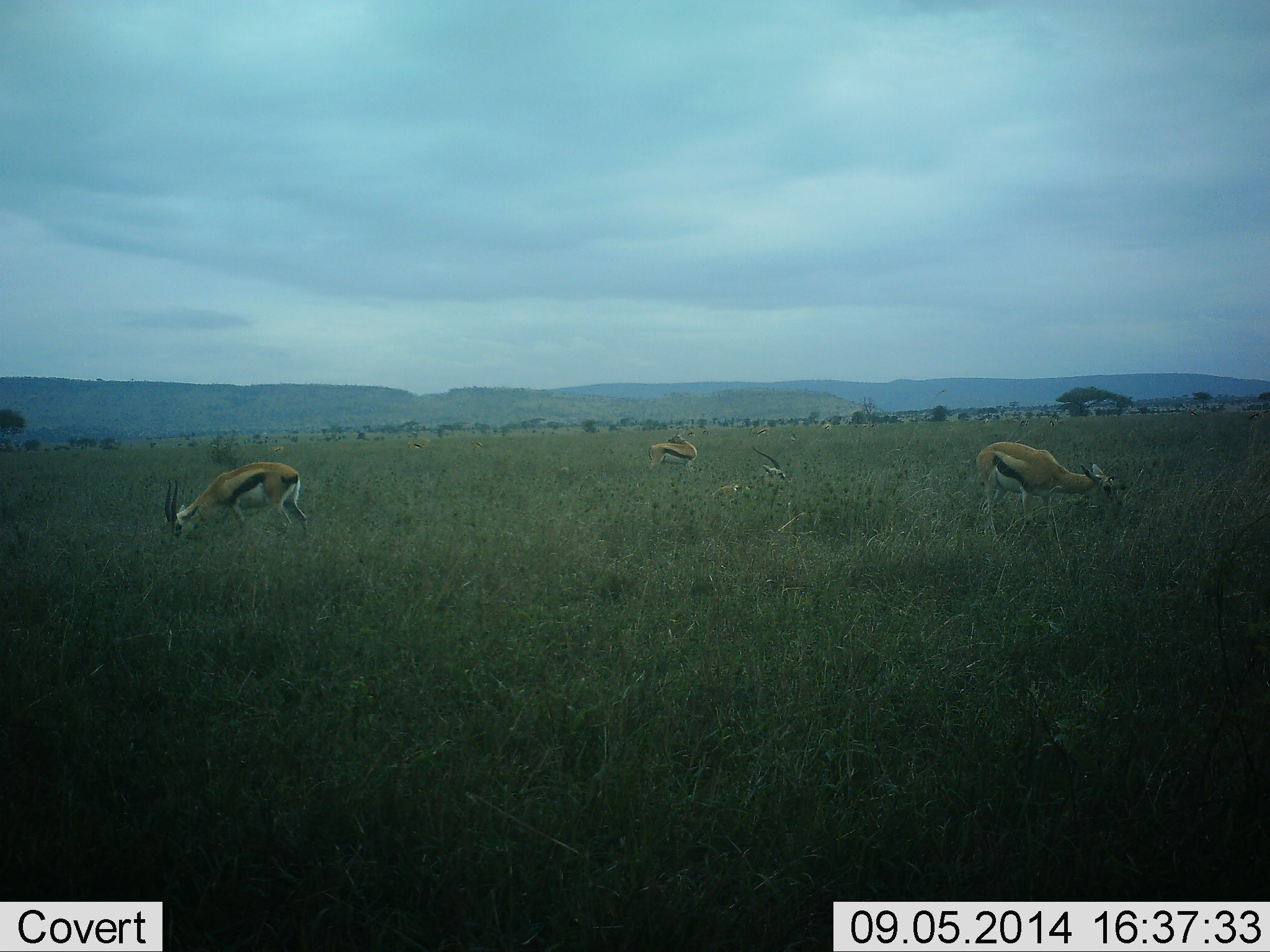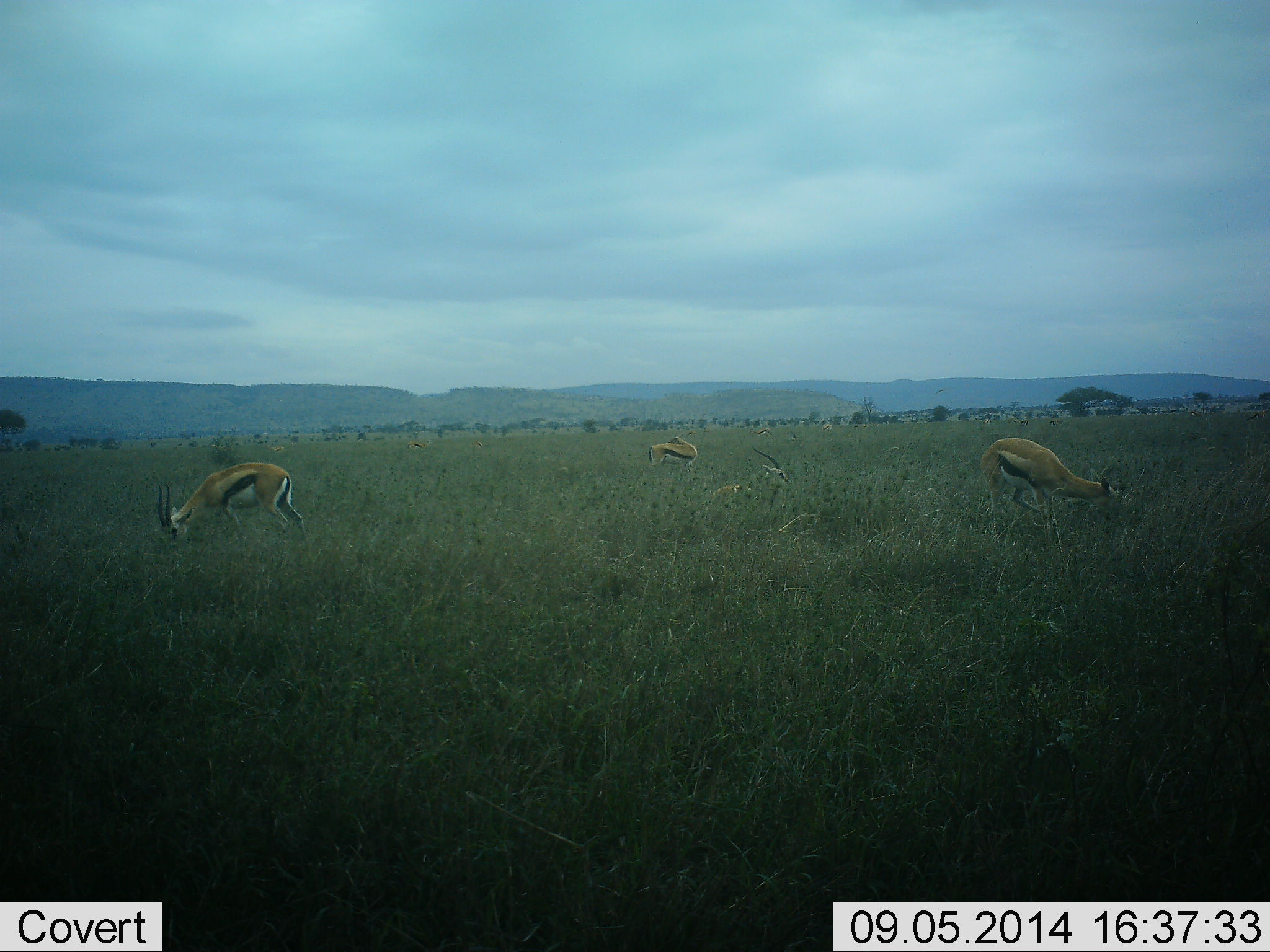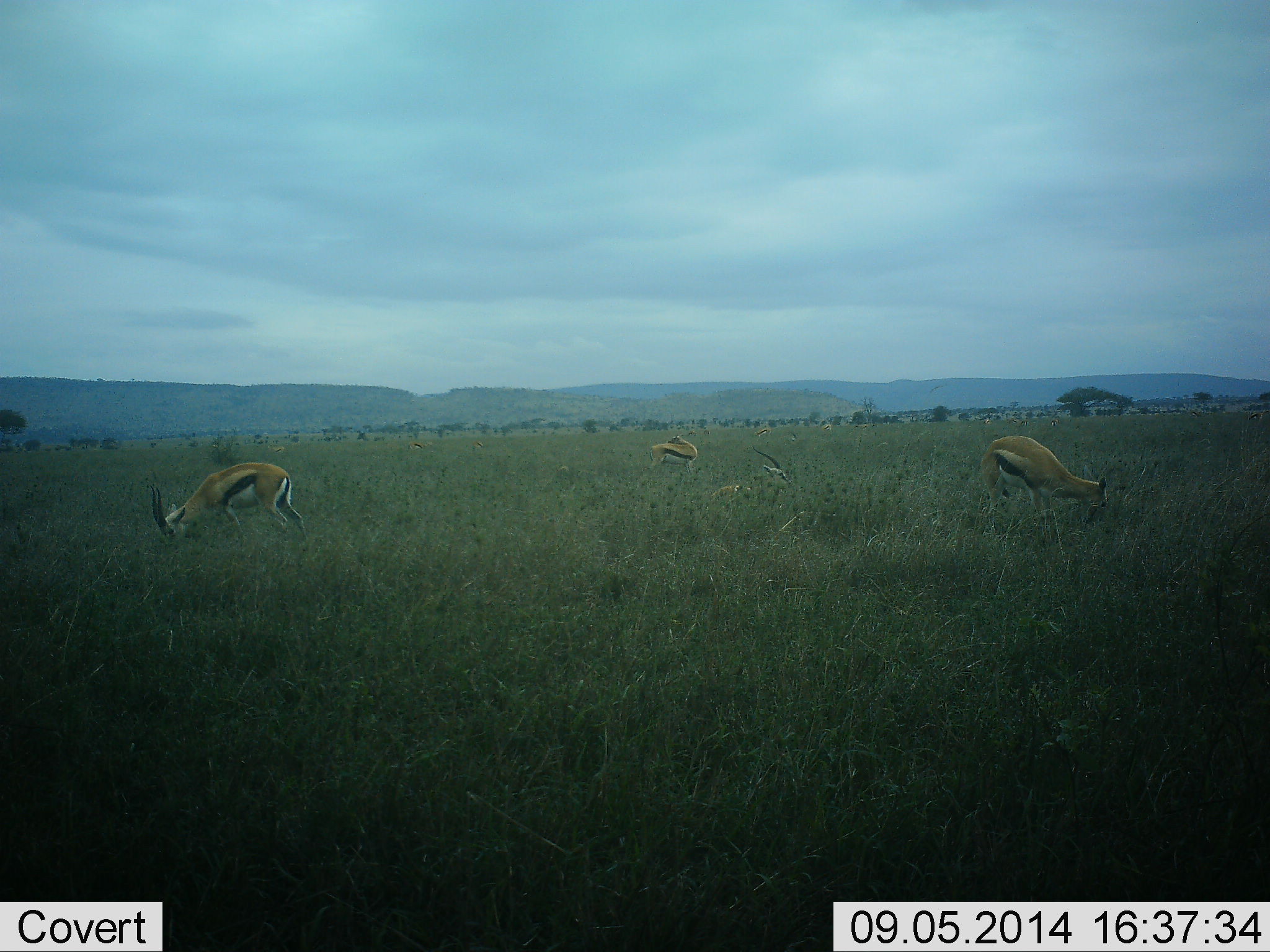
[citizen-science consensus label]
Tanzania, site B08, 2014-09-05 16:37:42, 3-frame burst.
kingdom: Animalia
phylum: Chordata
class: Mammalia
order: Artiodactyla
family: Bovidae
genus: Eudorcas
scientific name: Eudorcas thomsonii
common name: thomson's gazelle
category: gazellethomsons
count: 4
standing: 70%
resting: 30%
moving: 0%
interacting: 0%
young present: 0%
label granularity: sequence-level